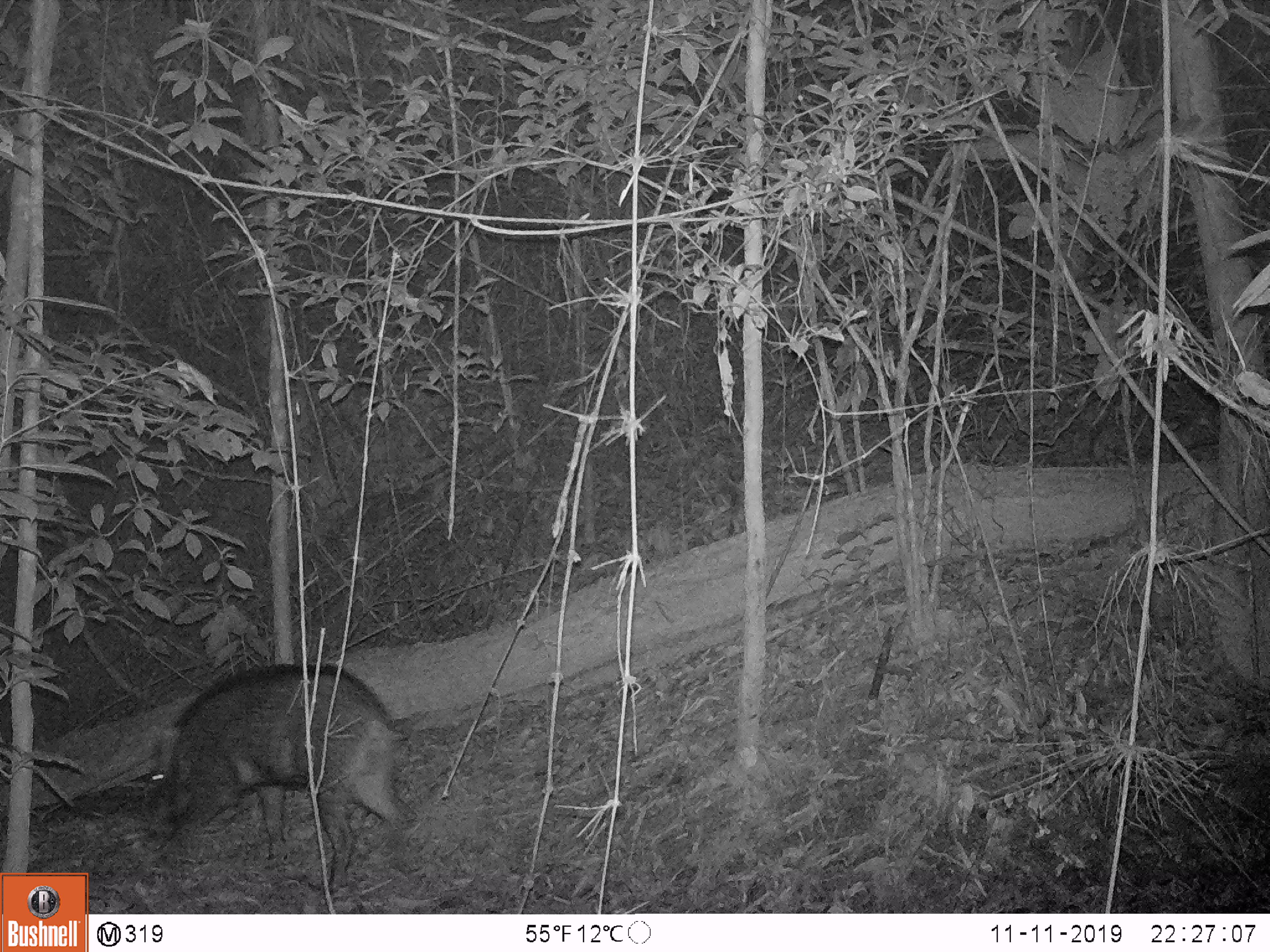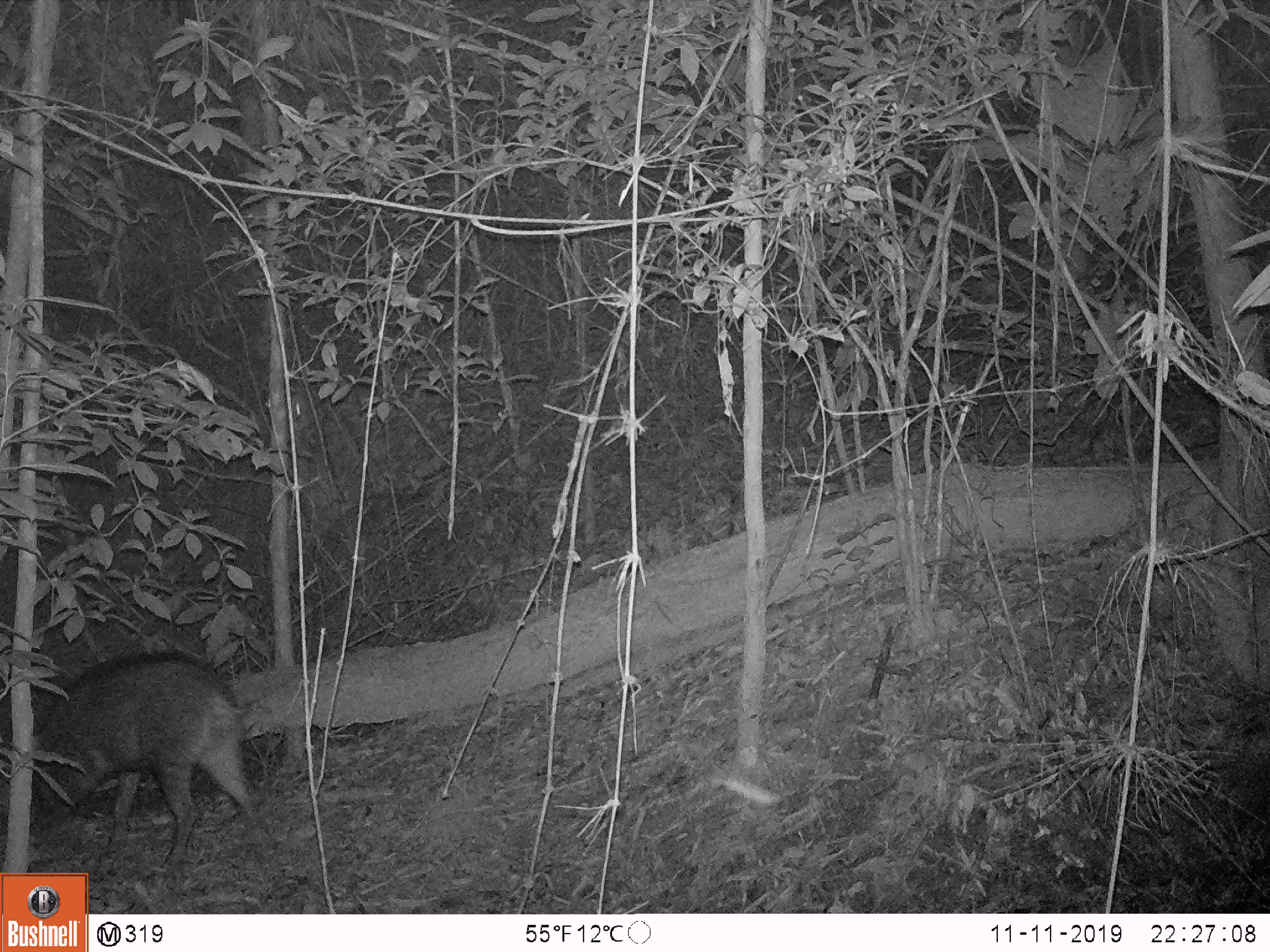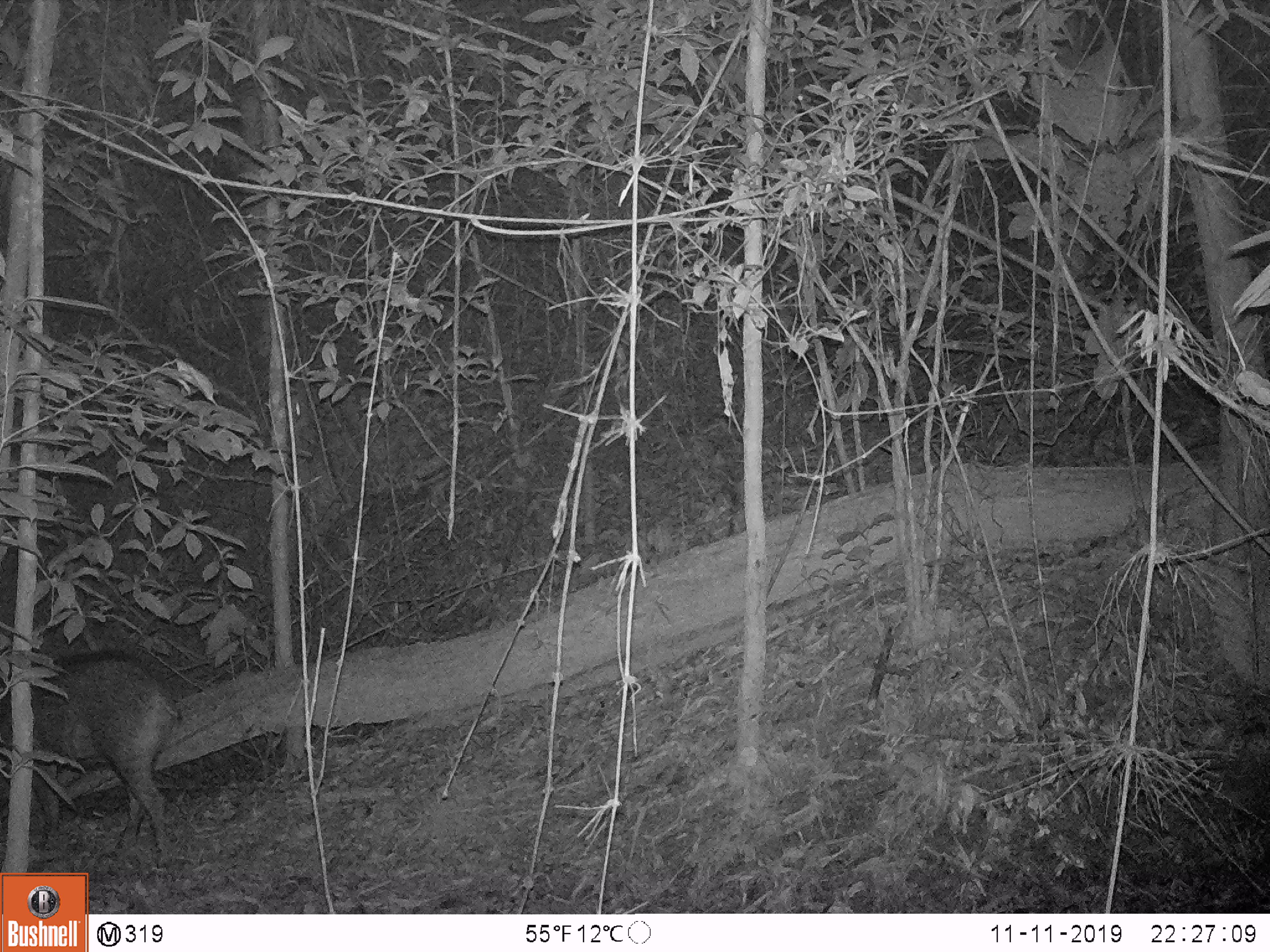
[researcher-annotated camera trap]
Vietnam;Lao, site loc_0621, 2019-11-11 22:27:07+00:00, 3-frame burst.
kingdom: Animalia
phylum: Chordata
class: Mammalia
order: Artiodactyla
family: Suidae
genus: Sus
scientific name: Sus scrofa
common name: eurasian wild pig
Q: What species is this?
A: Eurasian wild pig (Sus scrofa).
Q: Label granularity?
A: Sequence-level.